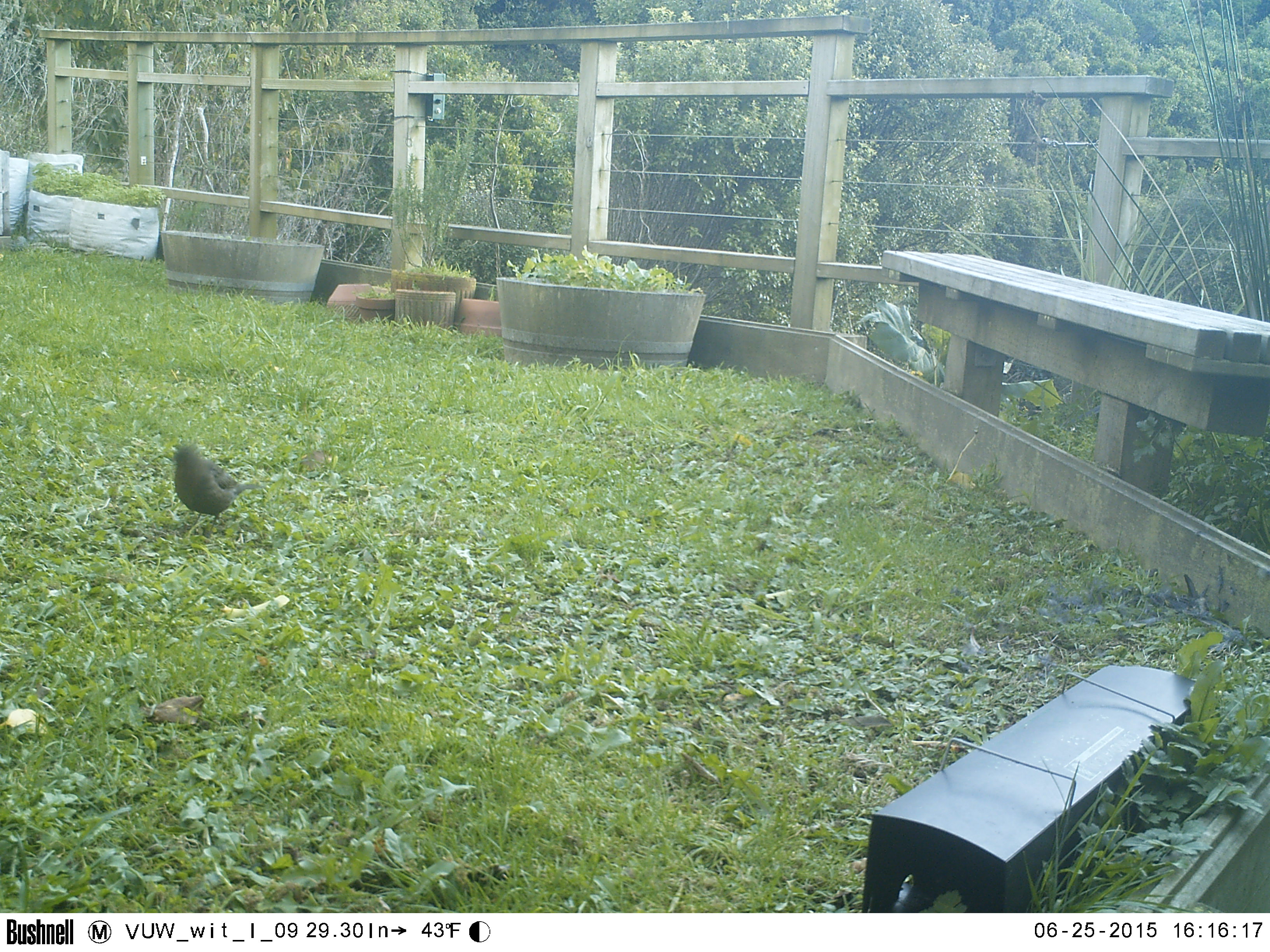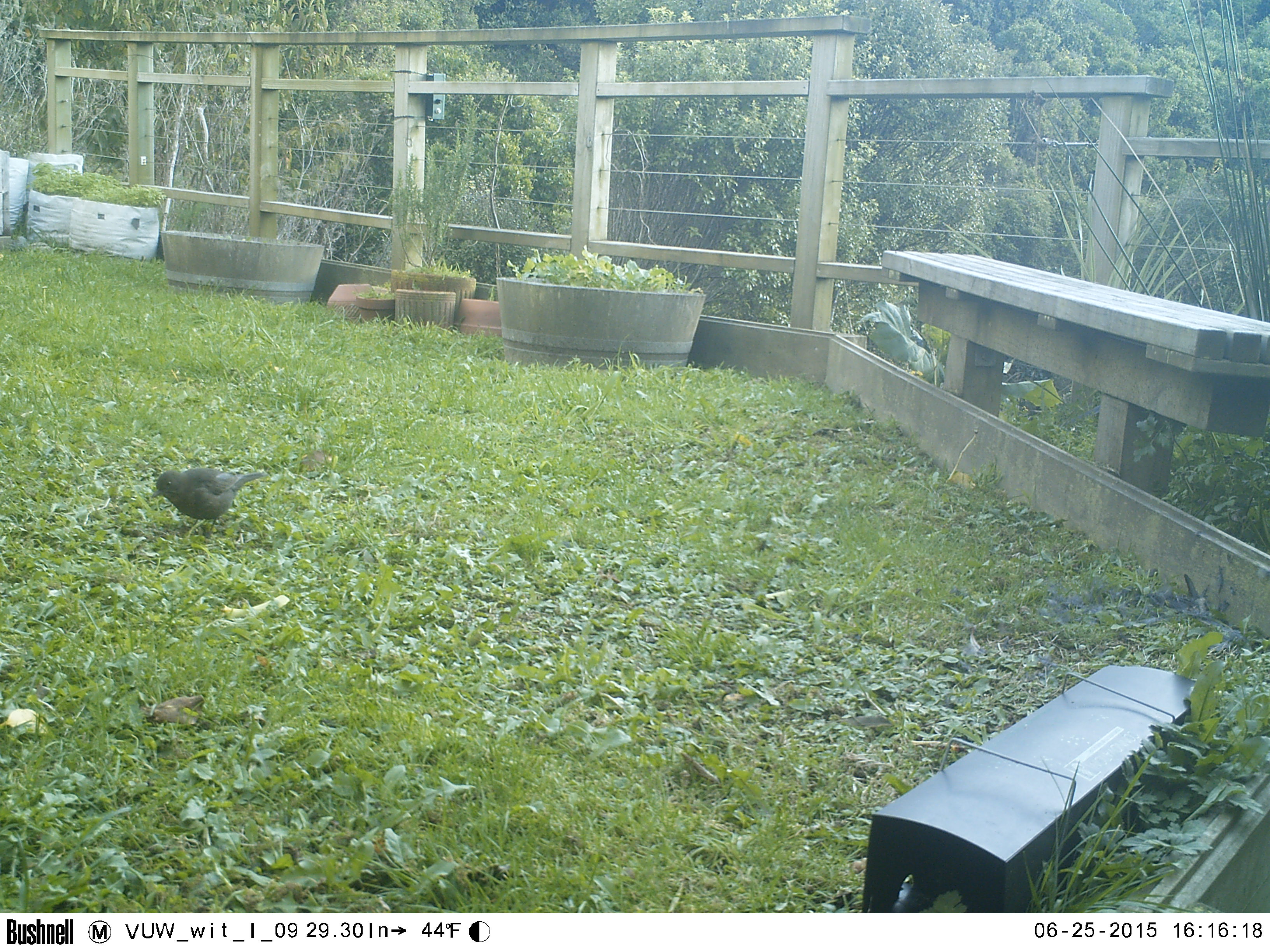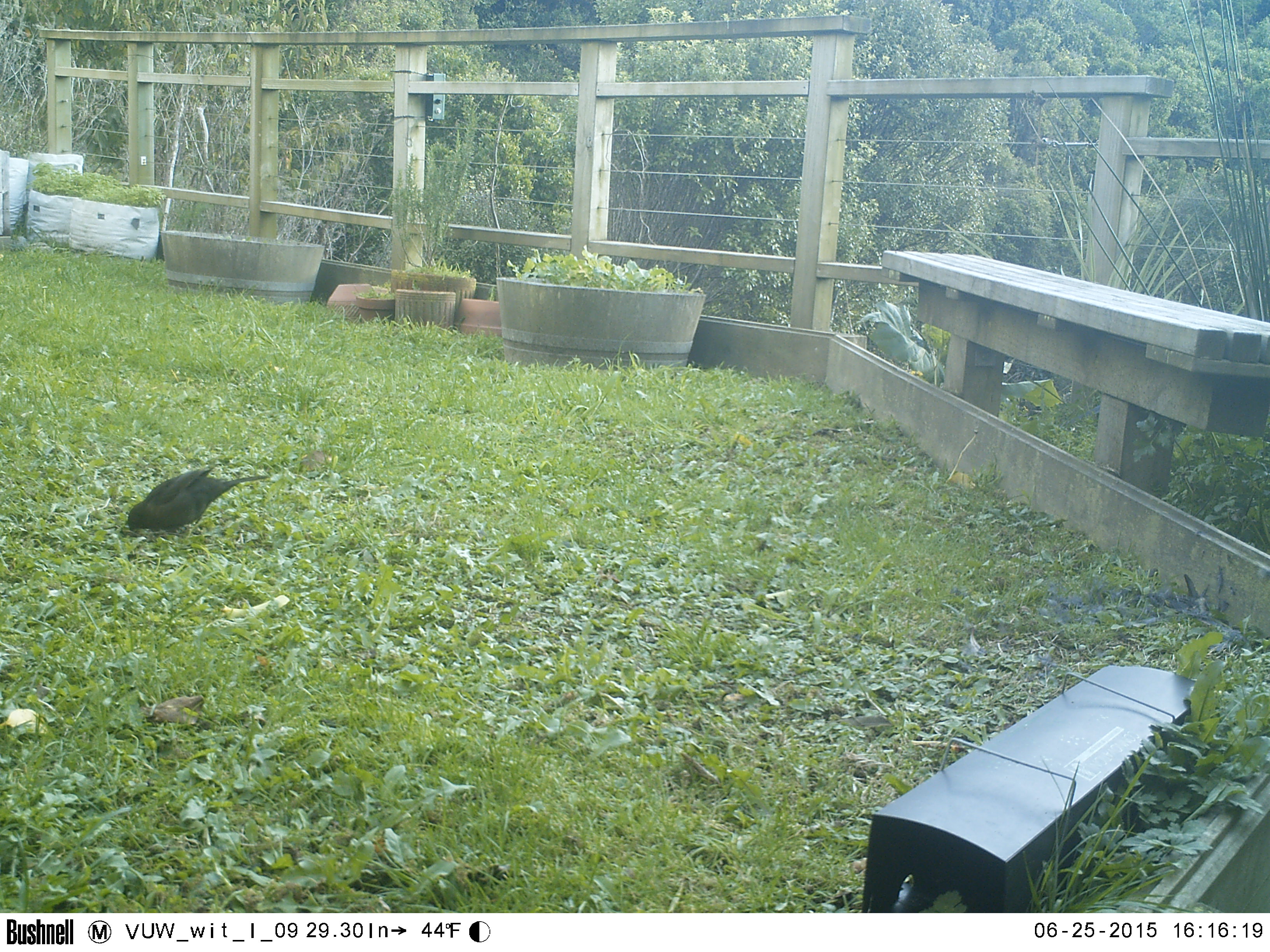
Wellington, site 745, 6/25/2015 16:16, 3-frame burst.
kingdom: Animalia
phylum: Chordata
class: Aves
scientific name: Aves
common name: bird